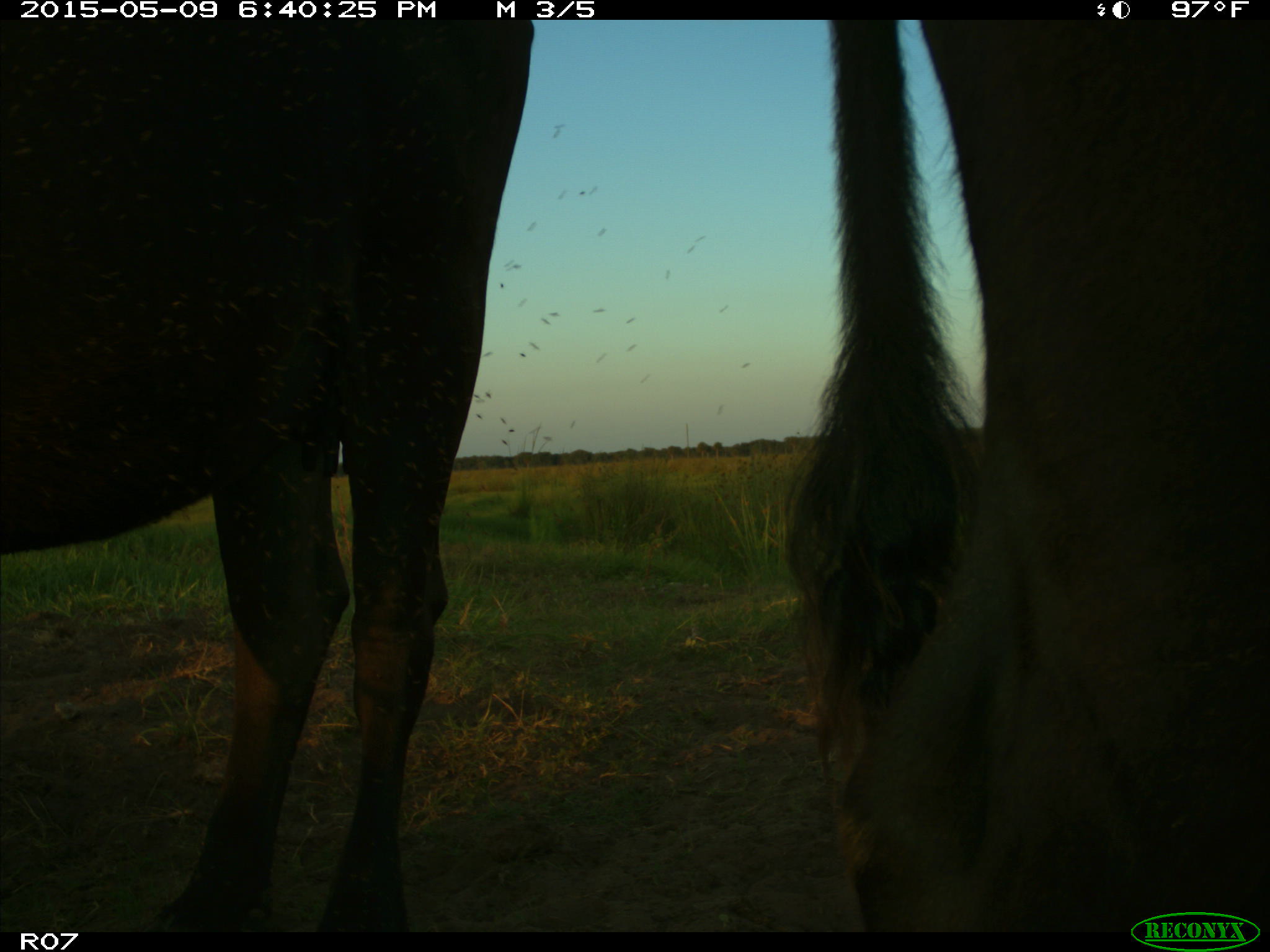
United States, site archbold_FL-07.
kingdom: Animalia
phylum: Chordata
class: Mammalia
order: Artiodactyla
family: Bovidae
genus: Bos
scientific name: Bos taurus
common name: domestic cow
Bos taurus (domestic cow).